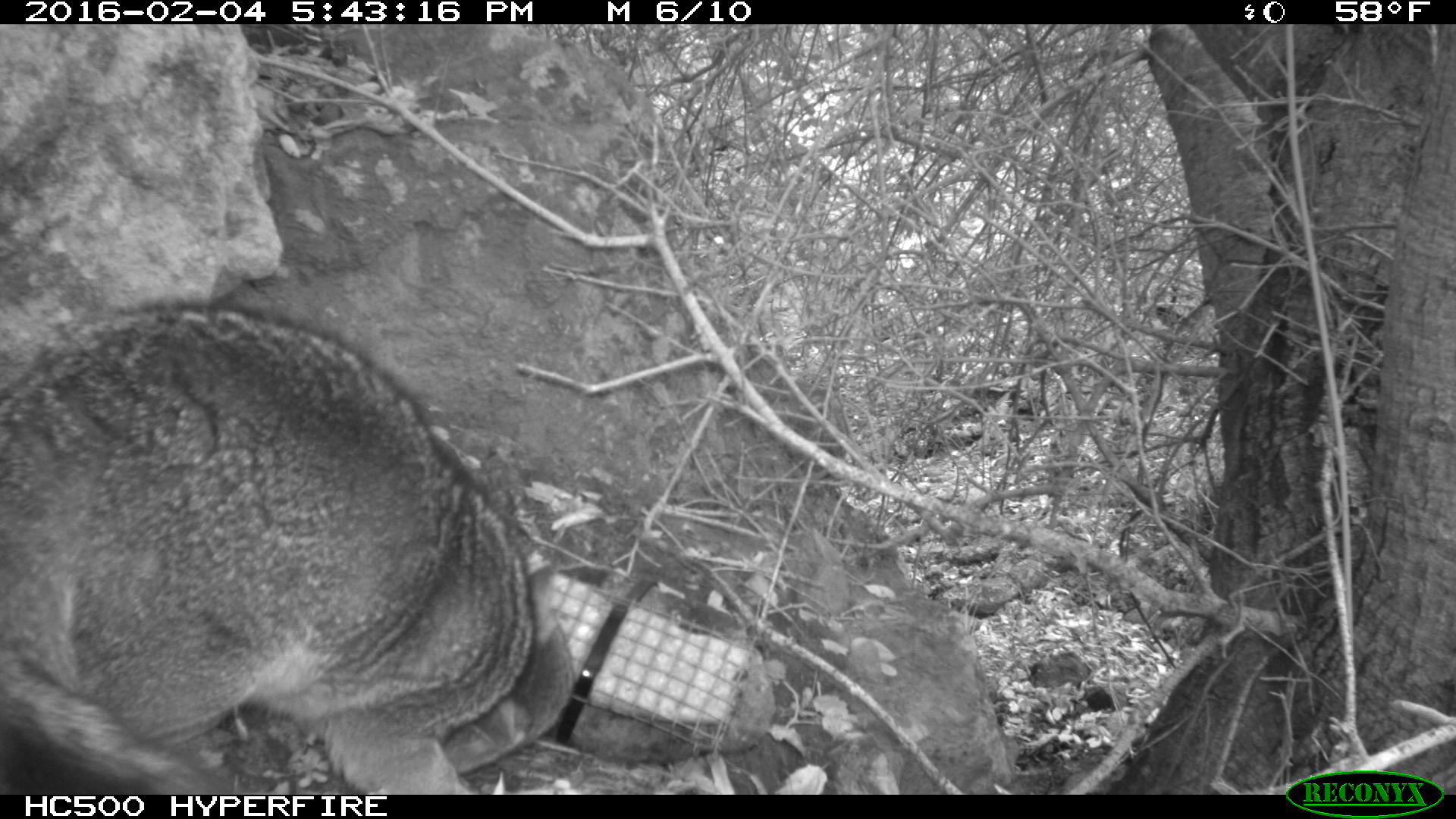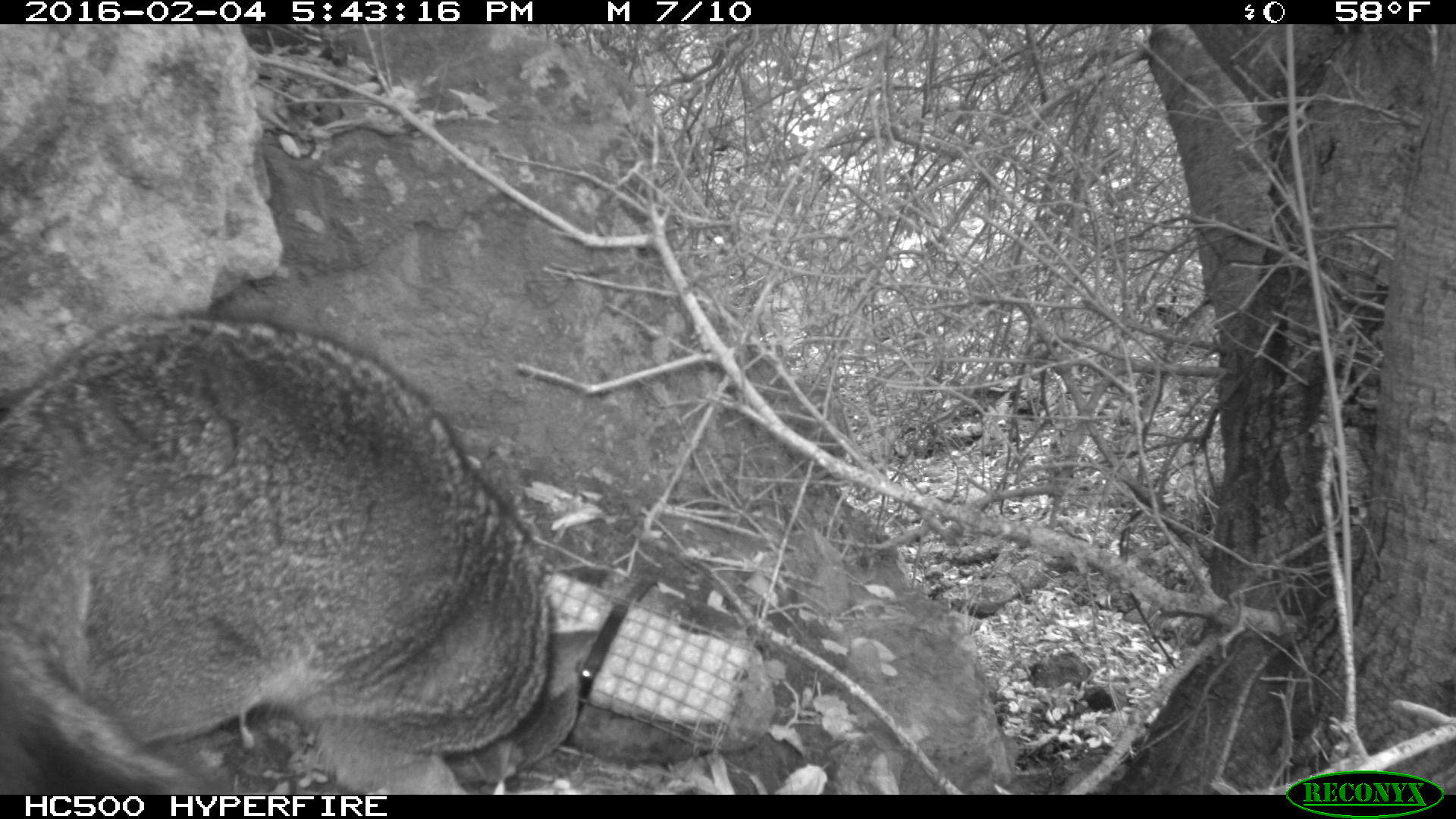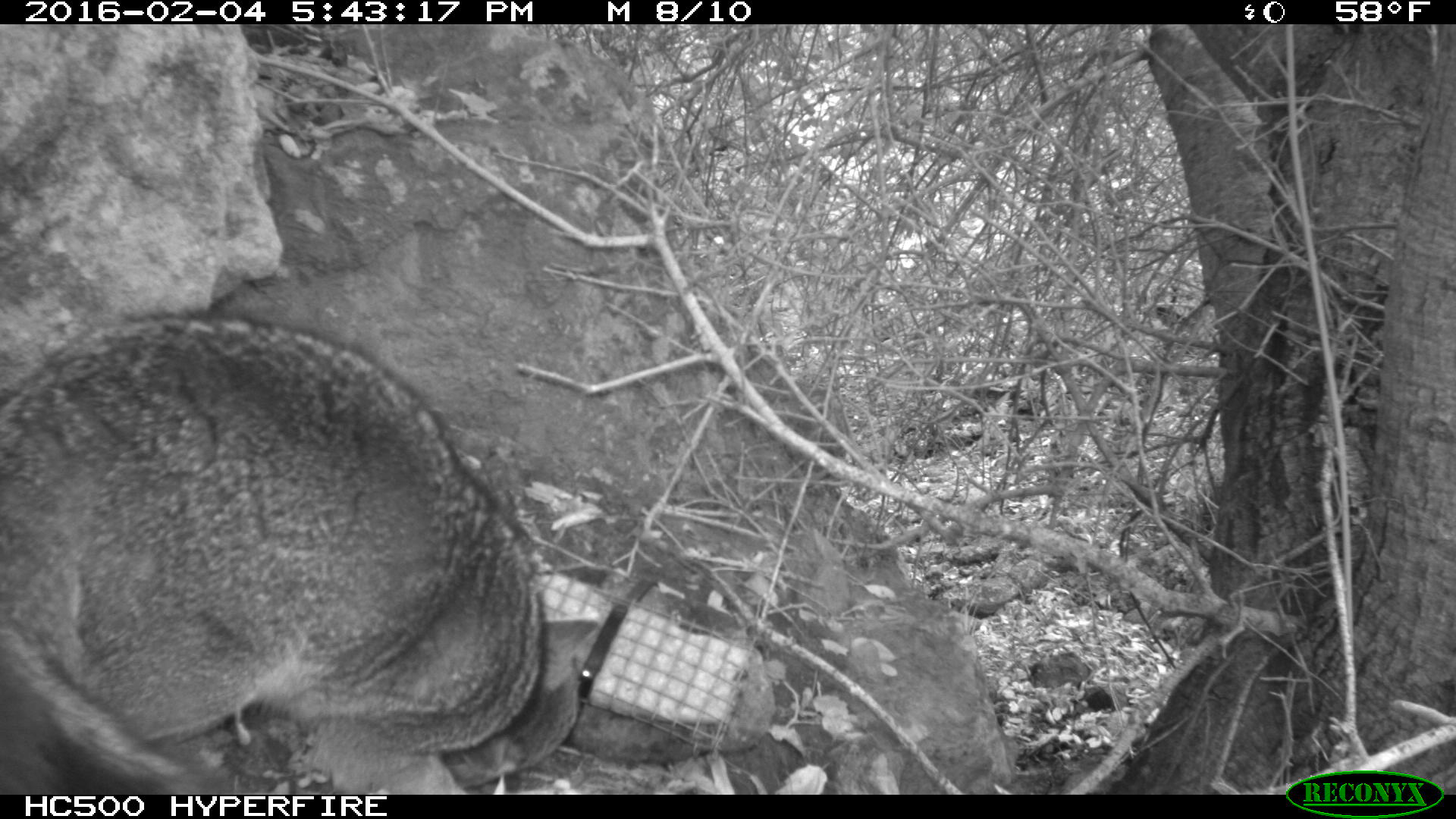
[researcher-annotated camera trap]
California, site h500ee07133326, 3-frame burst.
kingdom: Animalia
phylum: Chordata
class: Mammalia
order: Carnivora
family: Canidae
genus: Urocyon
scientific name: Urocyon littoralis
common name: island fox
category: fox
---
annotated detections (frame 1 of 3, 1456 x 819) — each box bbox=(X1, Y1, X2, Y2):
fox: bbox=(0, 301, 574, 792)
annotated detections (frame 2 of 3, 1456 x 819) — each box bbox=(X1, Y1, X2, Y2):
fox: bbox=(0, 309, 600, 793)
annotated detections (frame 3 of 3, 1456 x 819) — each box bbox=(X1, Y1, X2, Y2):
fox: bbox=(0, 309, 600, 793)